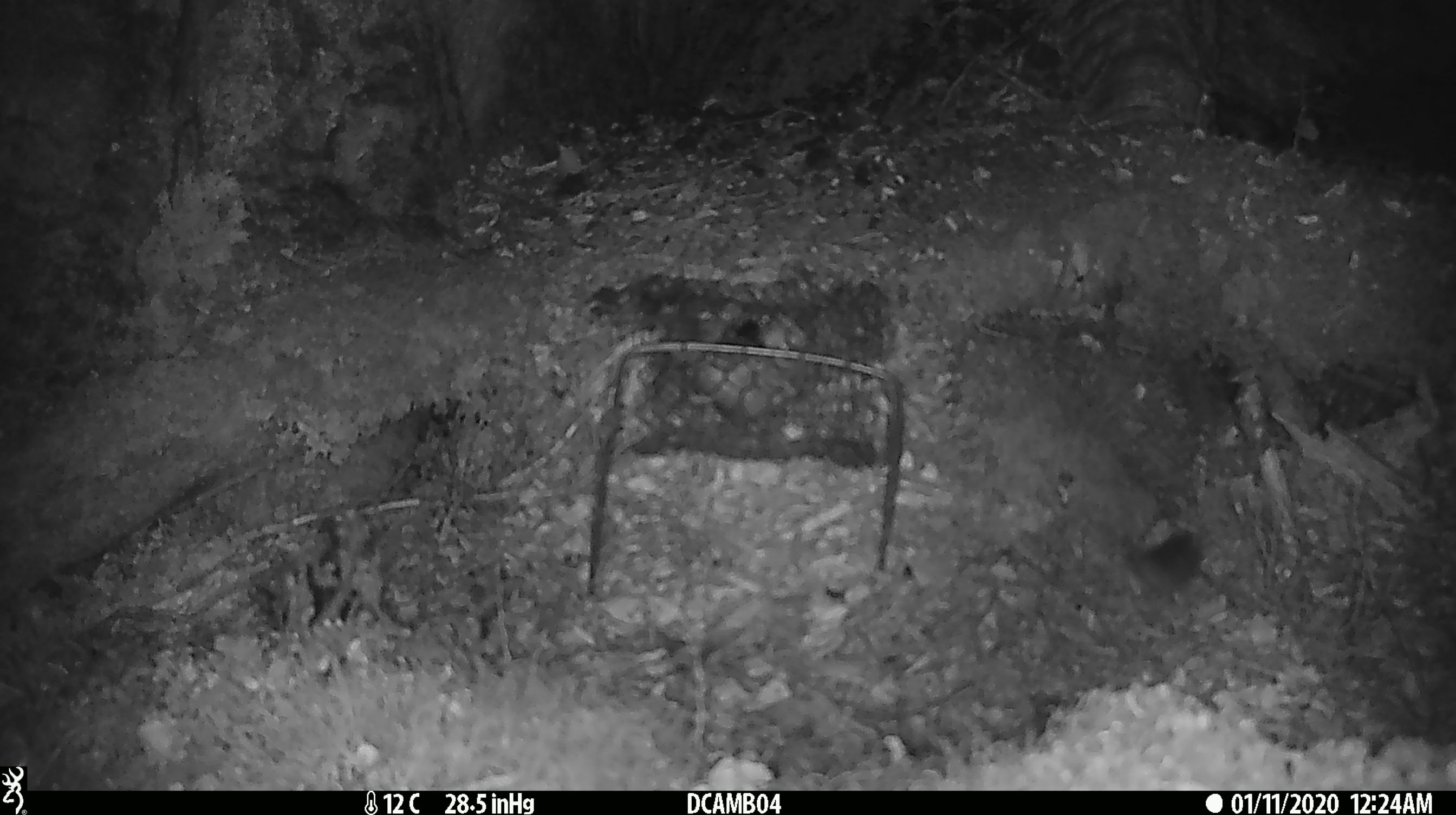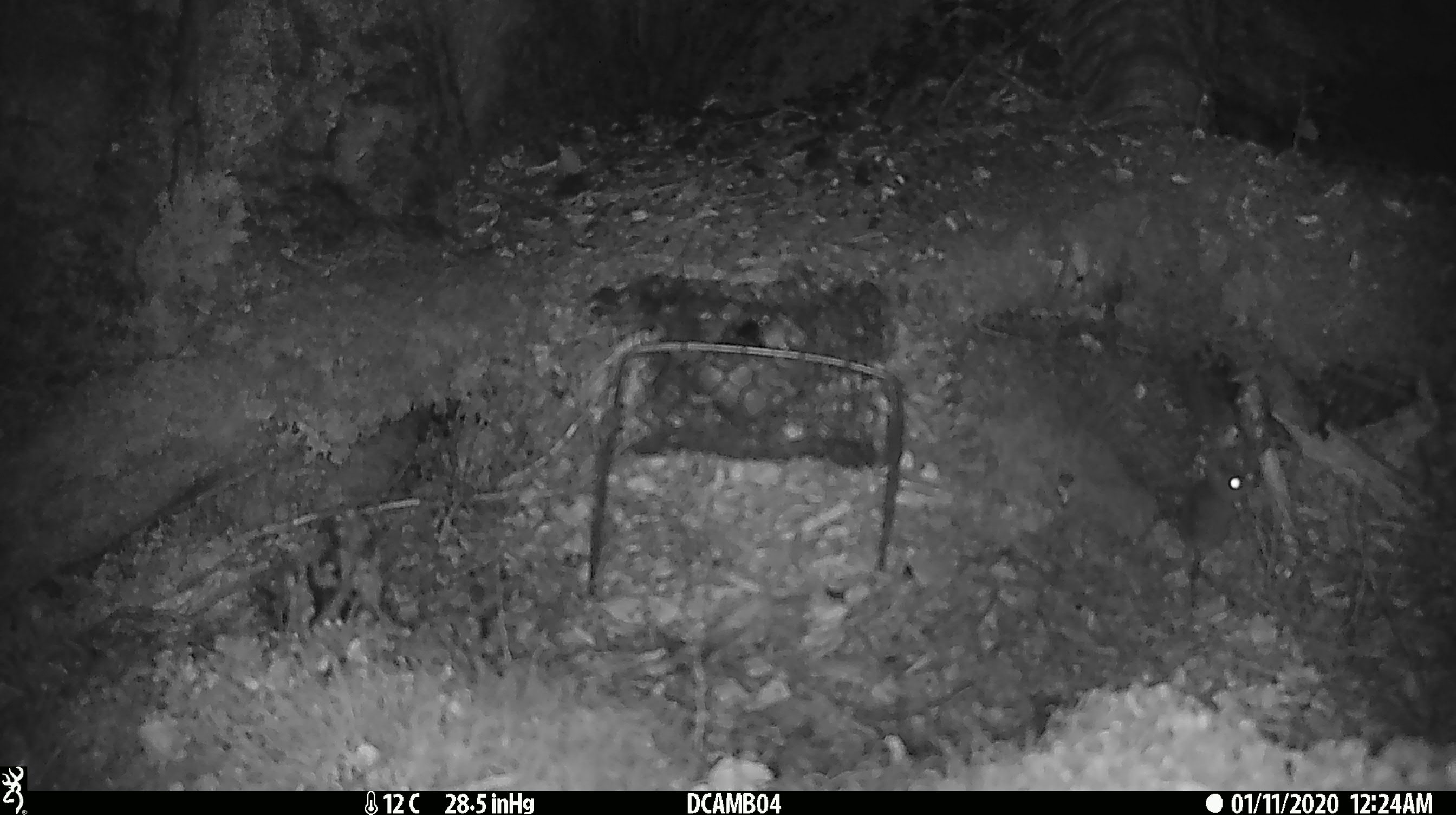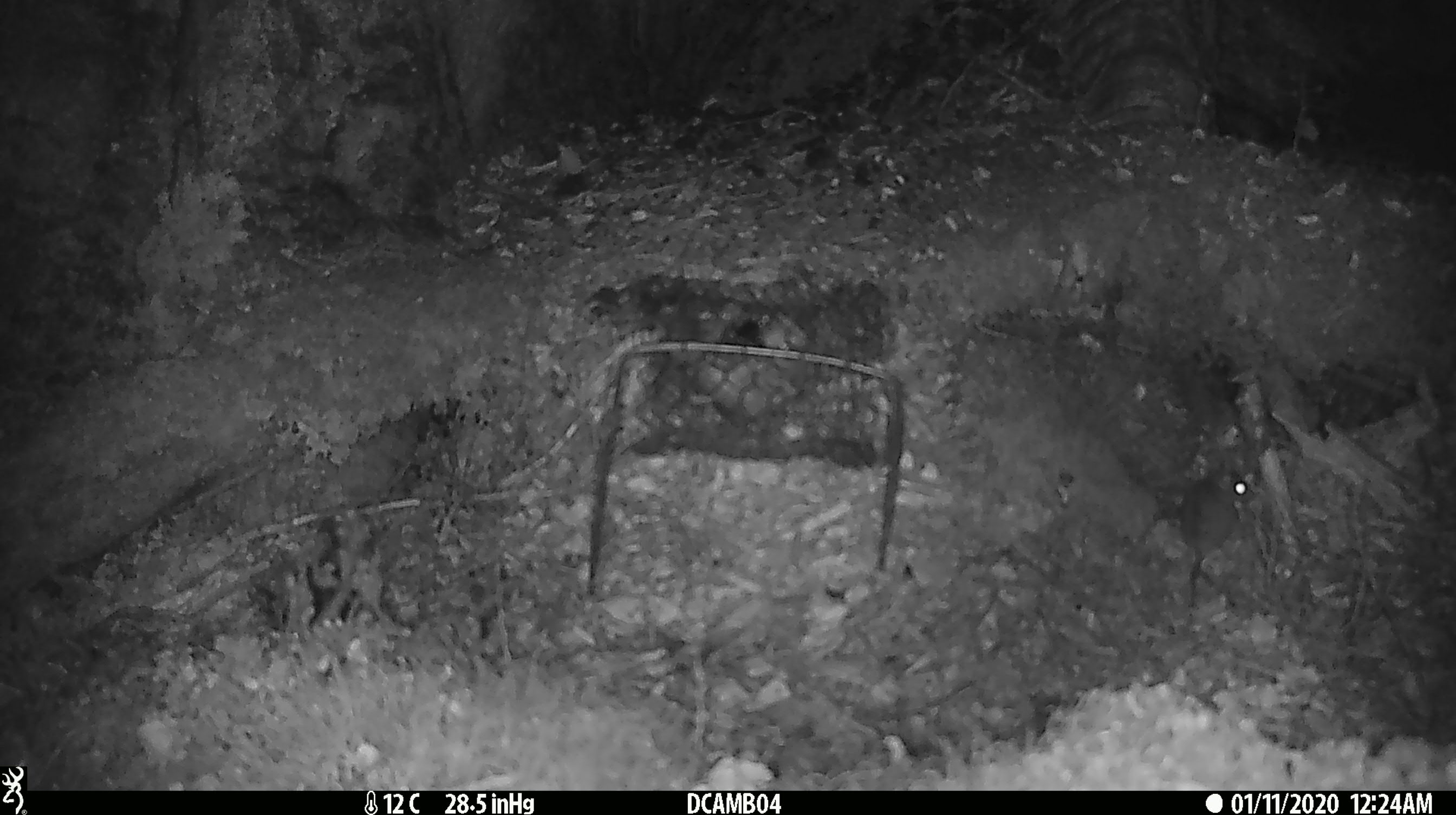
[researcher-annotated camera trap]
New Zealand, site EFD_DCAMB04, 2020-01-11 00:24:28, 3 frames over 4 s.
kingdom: Animalia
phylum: Chordata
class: Mammalia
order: Rodentia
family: Muridae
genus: Mus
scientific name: Mus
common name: mouse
Mouse (Mus).